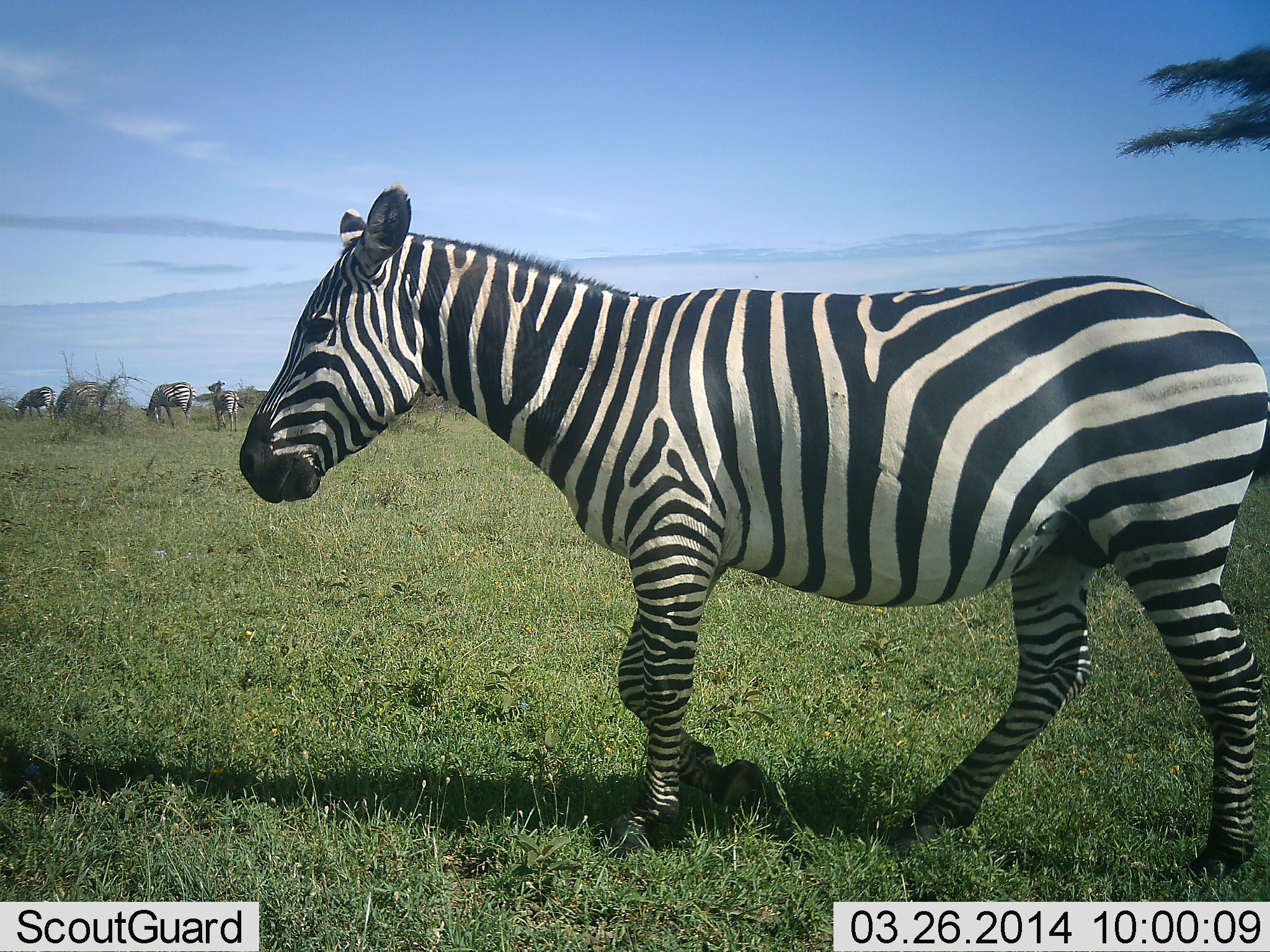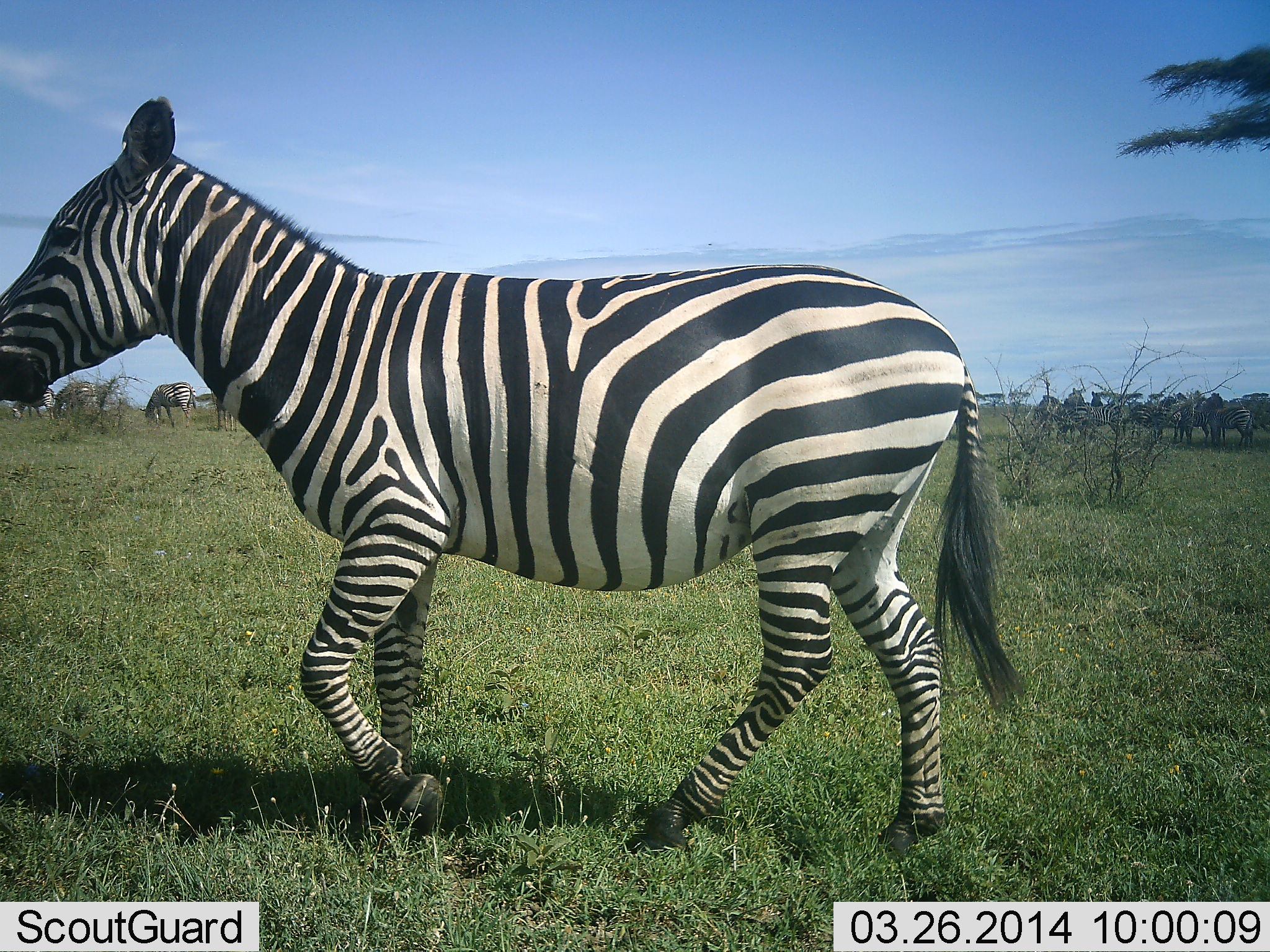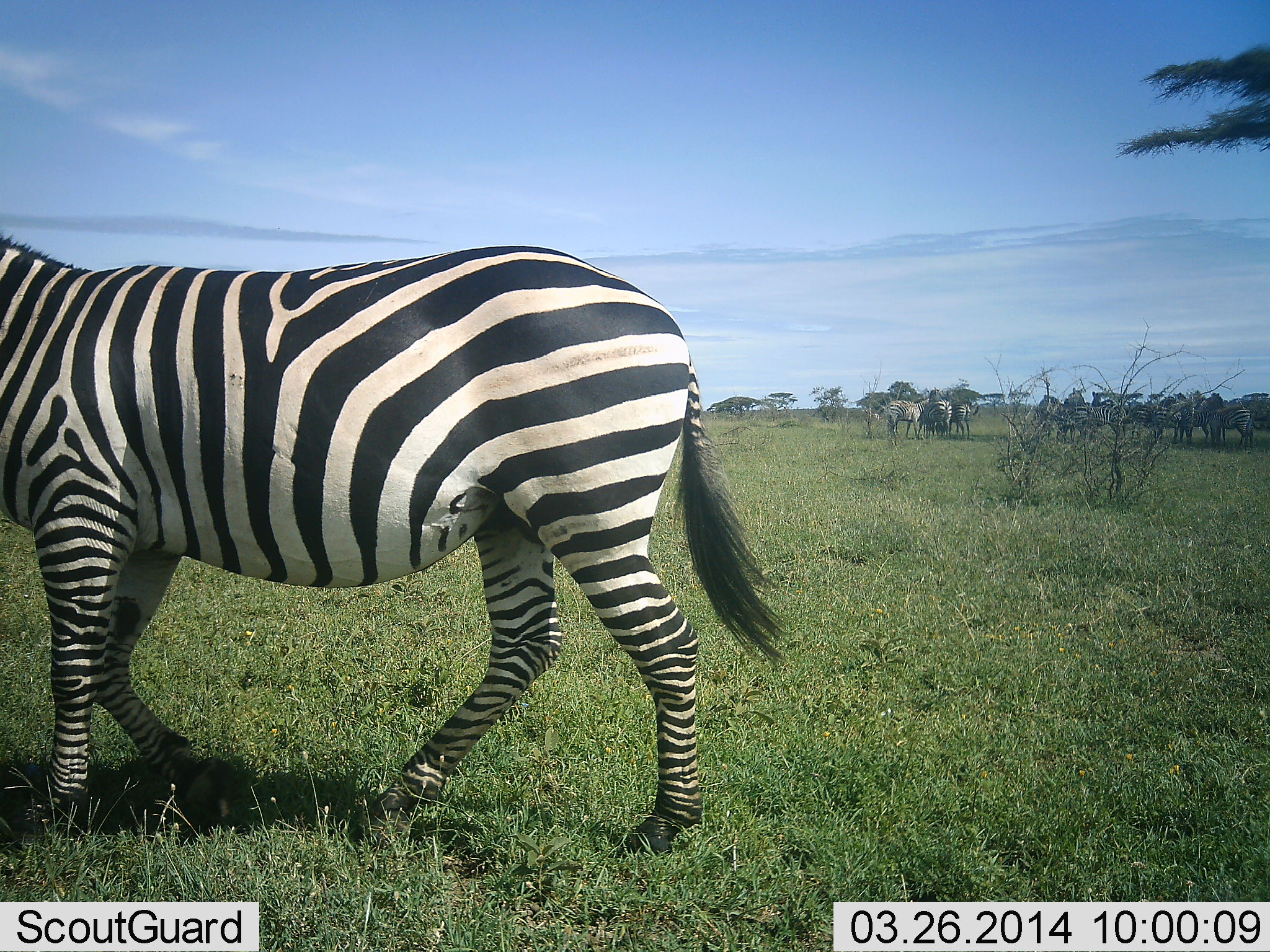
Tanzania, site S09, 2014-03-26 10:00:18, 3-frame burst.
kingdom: Animalia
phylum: Chordata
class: Mammalia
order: Perissodactyla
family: Equidae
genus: Equus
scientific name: Equus quagga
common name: plains zebra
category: zebra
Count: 10.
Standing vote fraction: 60%.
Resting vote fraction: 10%.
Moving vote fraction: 100%.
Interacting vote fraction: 0%.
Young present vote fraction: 10%.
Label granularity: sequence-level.